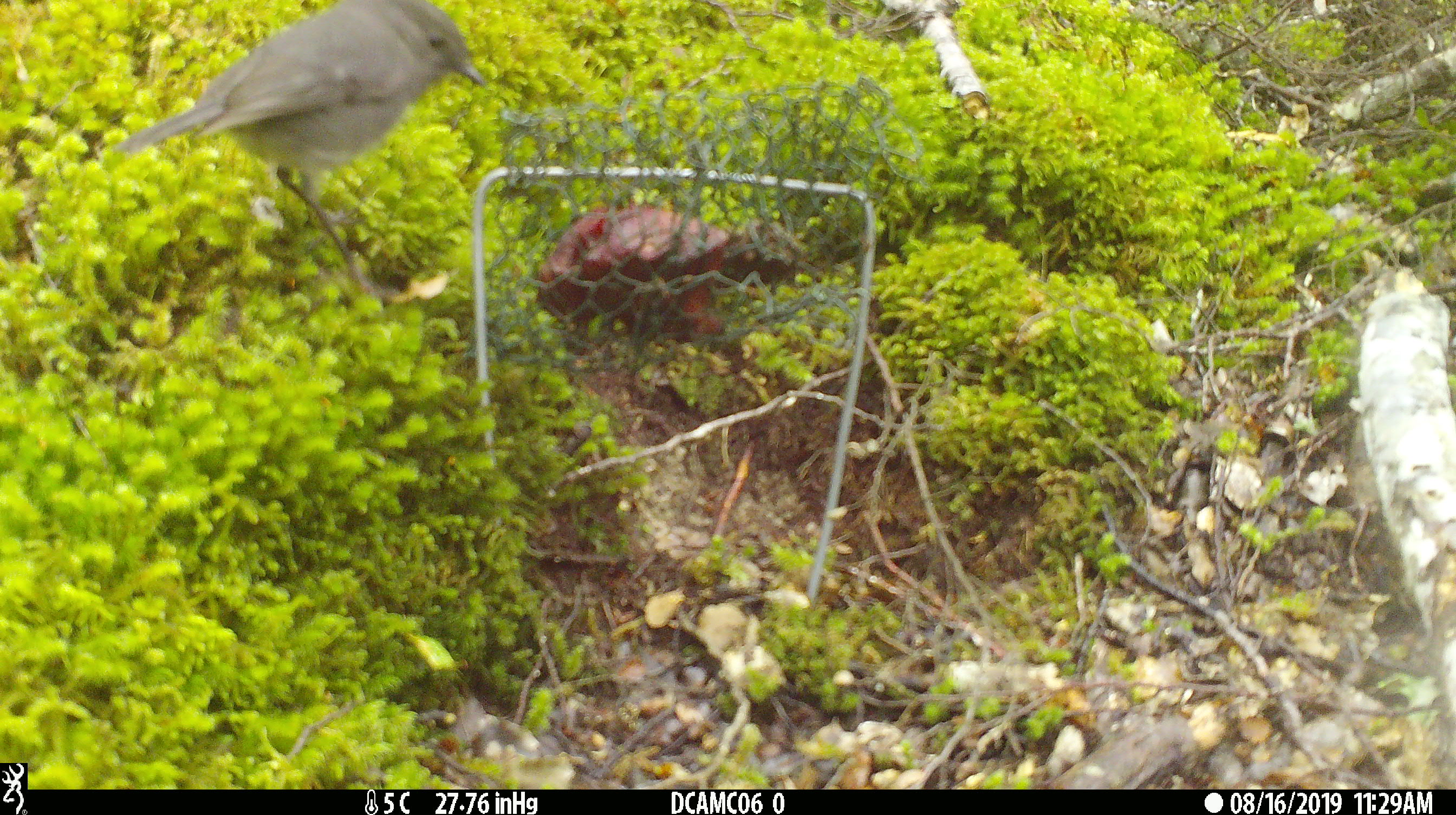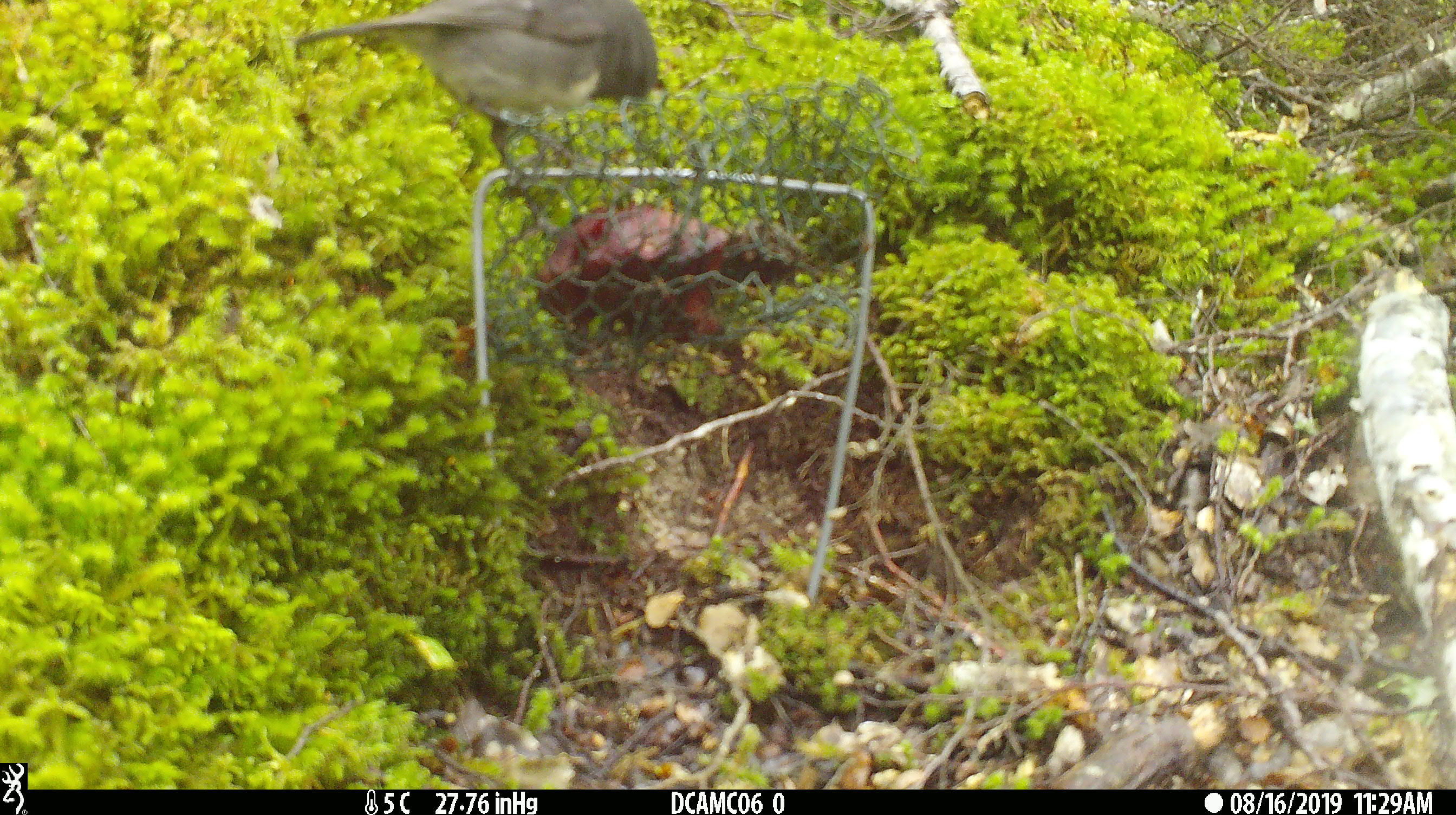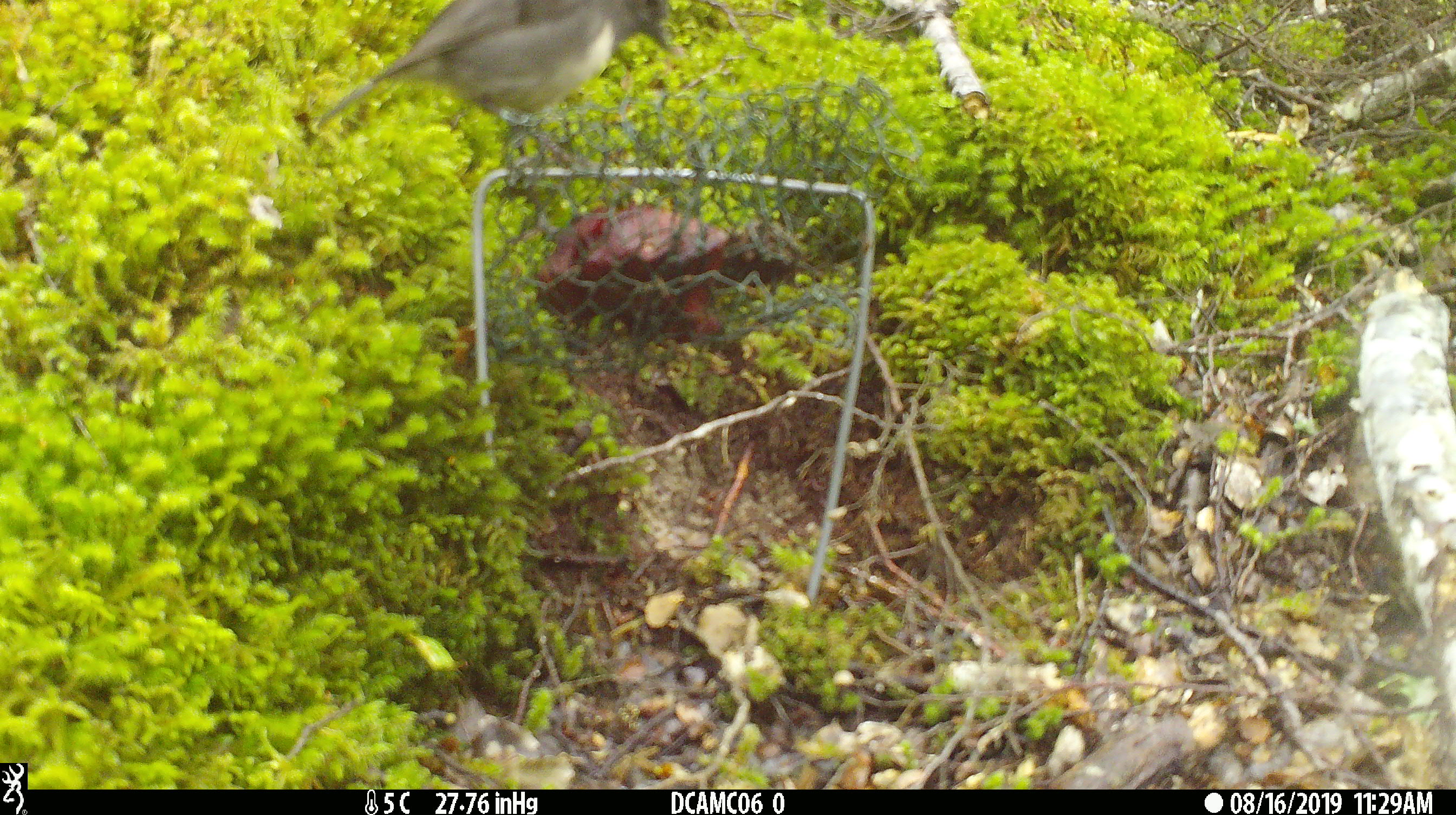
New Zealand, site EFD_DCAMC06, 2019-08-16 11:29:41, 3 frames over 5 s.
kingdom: Animalia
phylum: Chordata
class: Aves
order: Passeriformes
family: Petroicidae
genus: Petroica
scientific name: Petroica australis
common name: new zealand robin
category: robin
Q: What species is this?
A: Robin (new zealand robin) (Petroica australis).